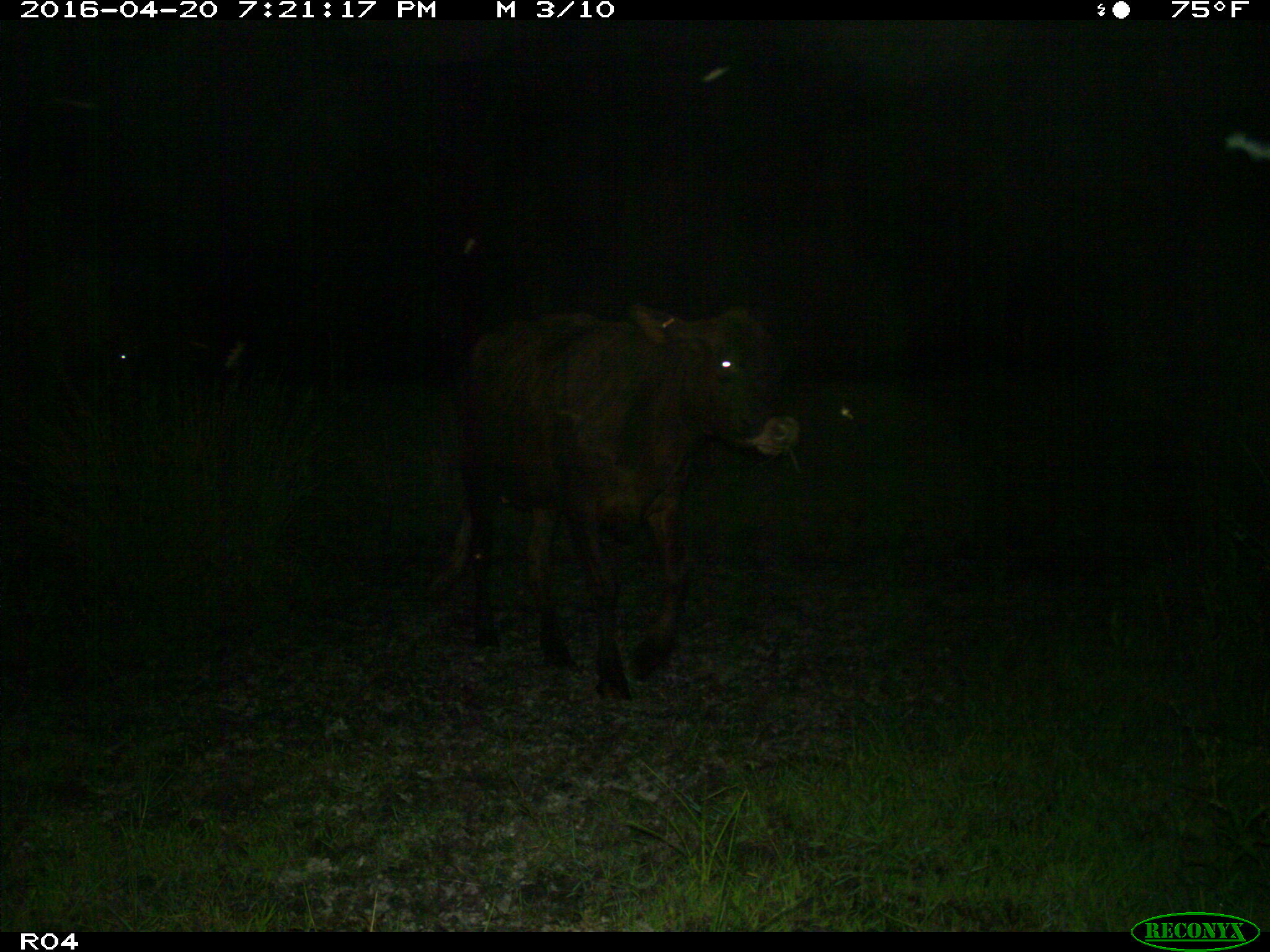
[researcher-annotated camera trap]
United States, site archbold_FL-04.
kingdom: Animalia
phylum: Chordata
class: Mammalia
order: Artiodactyla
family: Bovidae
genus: Bos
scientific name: Bos taurus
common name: domestic cow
Bos taurus (domestic cow).